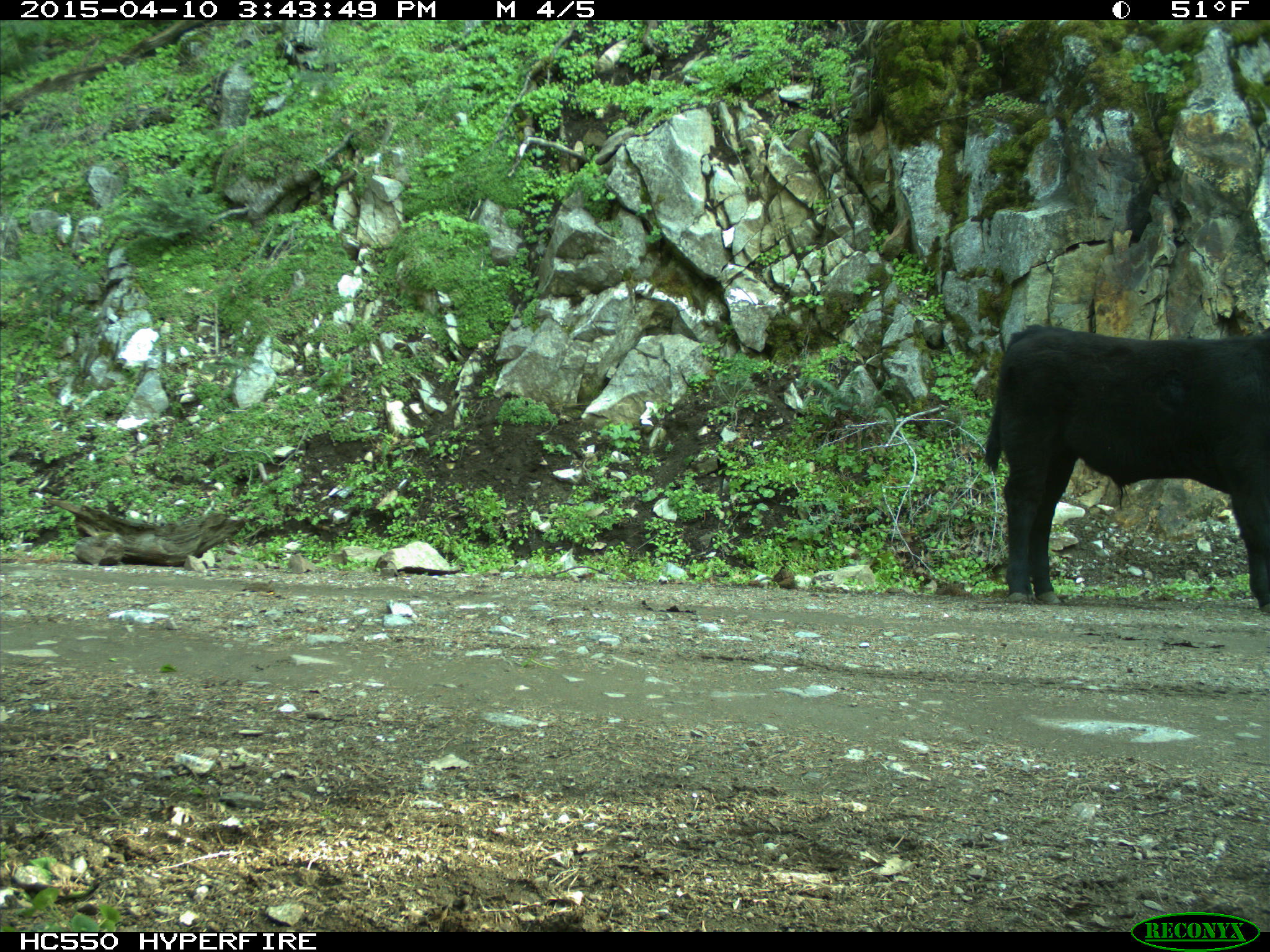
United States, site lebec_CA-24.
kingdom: Animalia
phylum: Chordata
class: Mammalia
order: Artiodactyla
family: Bovidae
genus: Bos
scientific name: Bos taurus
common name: domestic cow